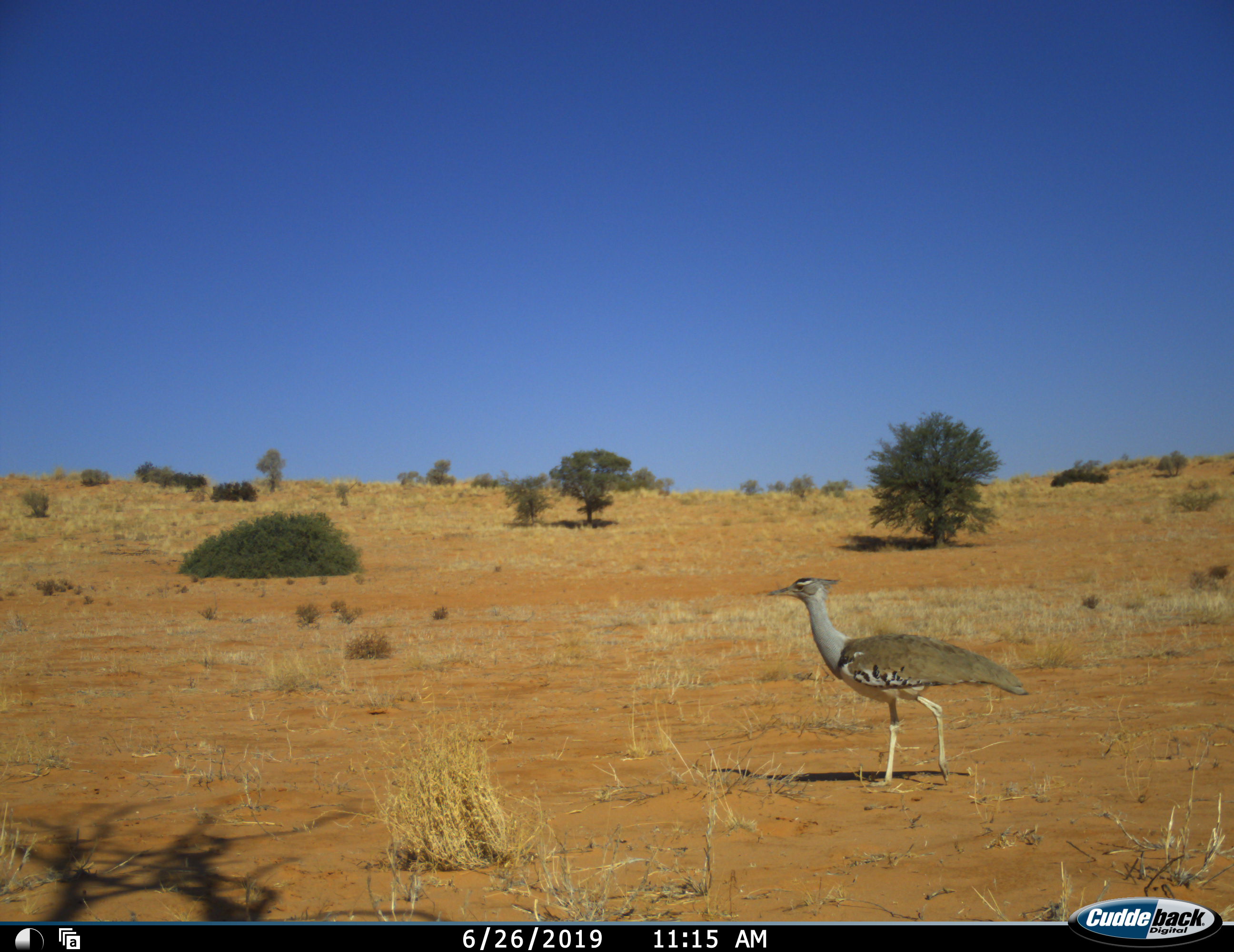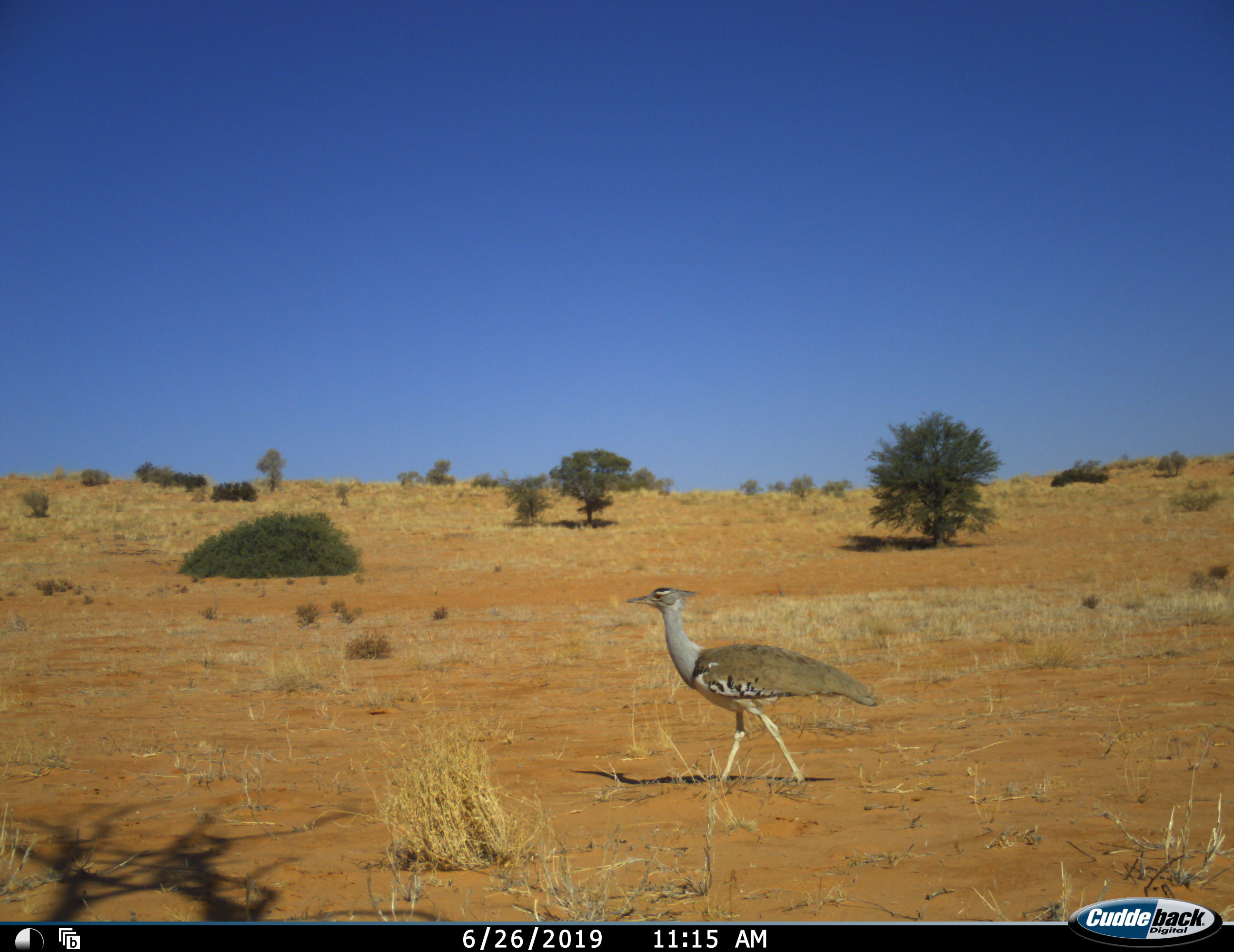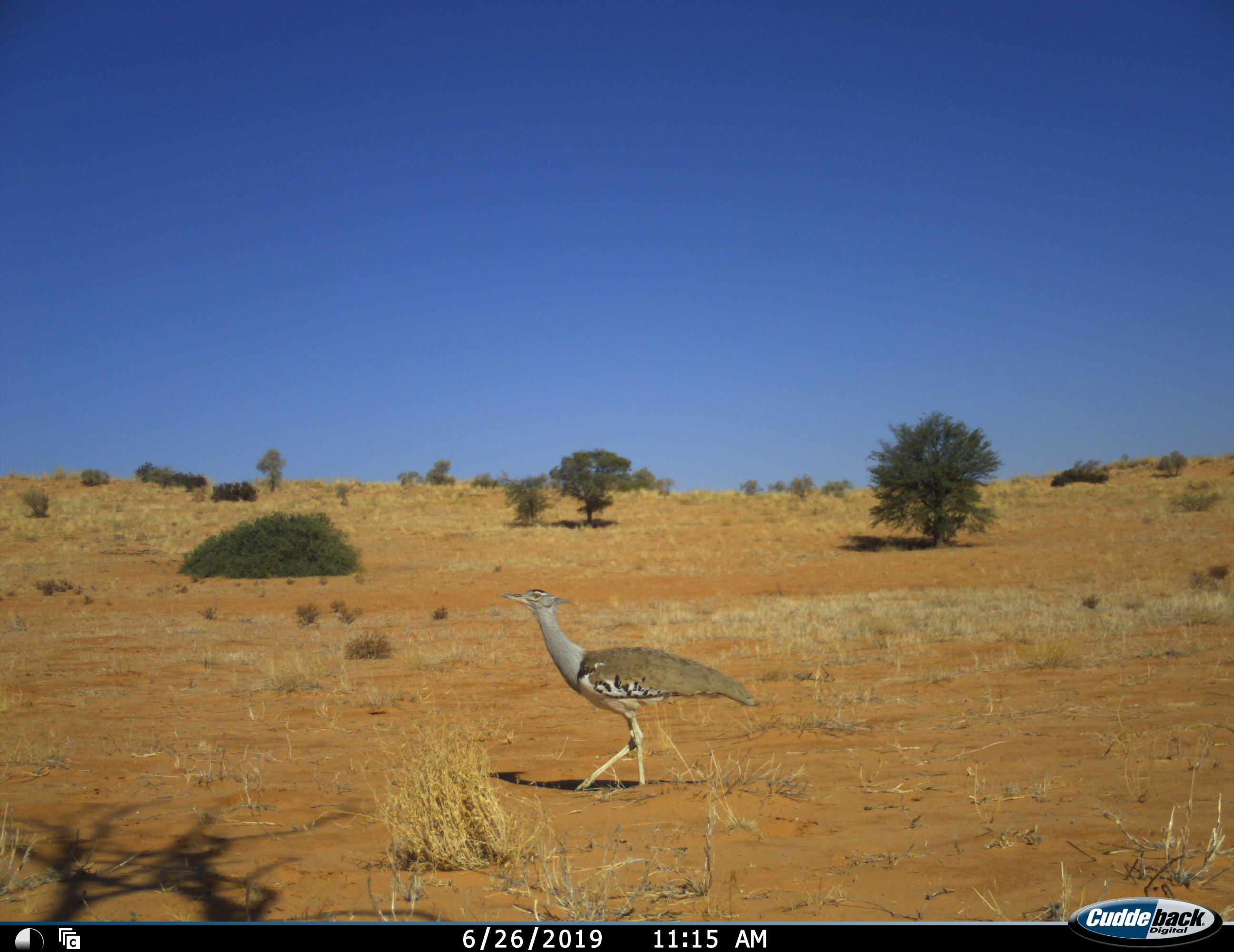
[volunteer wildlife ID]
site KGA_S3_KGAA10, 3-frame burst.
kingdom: Animalia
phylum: Chordata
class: Aves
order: Otidiformes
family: Otididae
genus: Ardeotis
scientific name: Ardeotis kori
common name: kori bustard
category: bustardkori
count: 1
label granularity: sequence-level